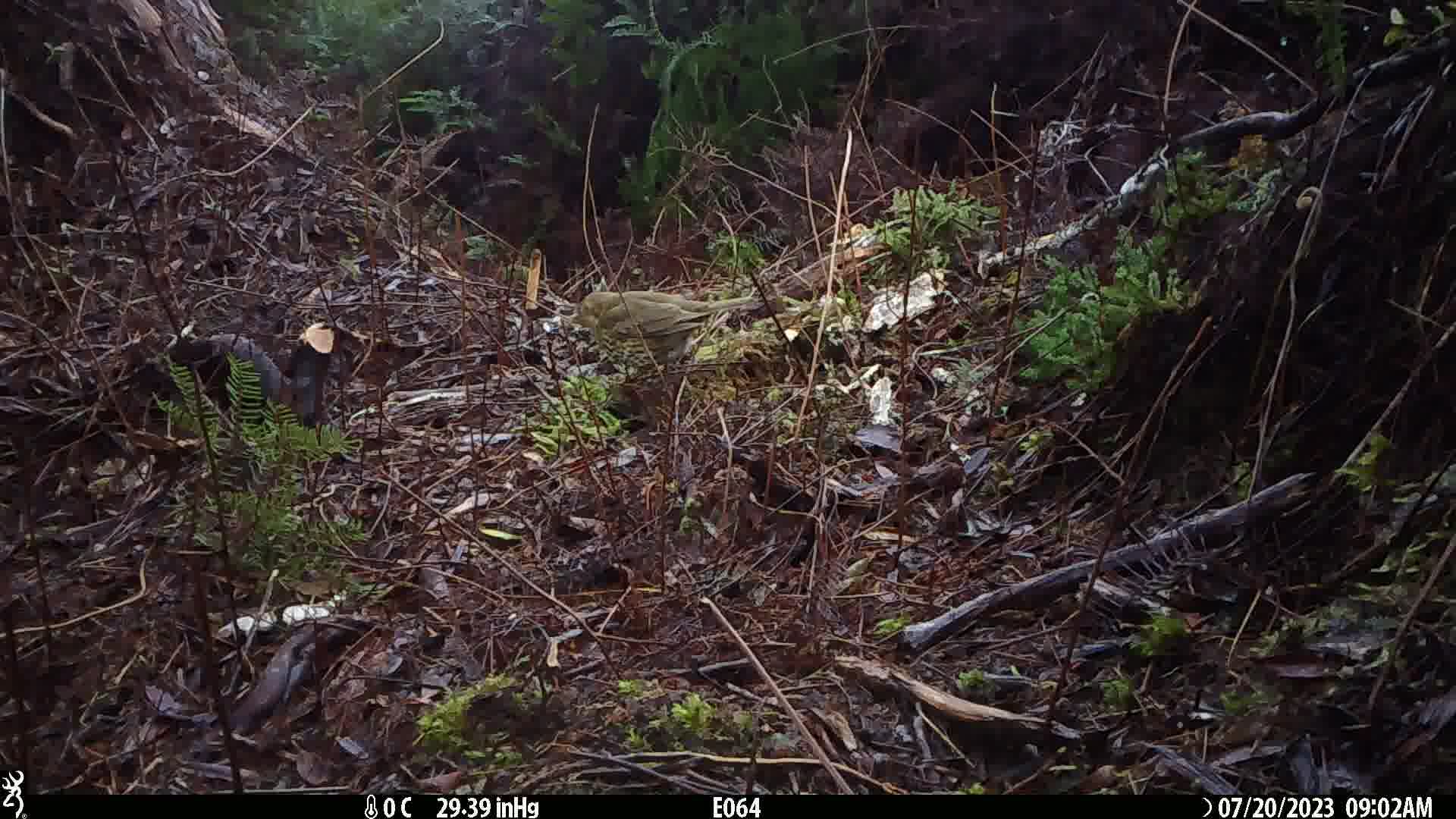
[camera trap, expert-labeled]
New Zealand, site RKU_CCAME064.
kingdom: Animalia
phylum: Chordata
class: Aves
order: Passeriformes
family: Turdidae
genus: Turdus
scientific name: Turdus philomelos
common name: song thrush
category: thrush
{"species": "thrush (song thrush) (Turdus philomelos)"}